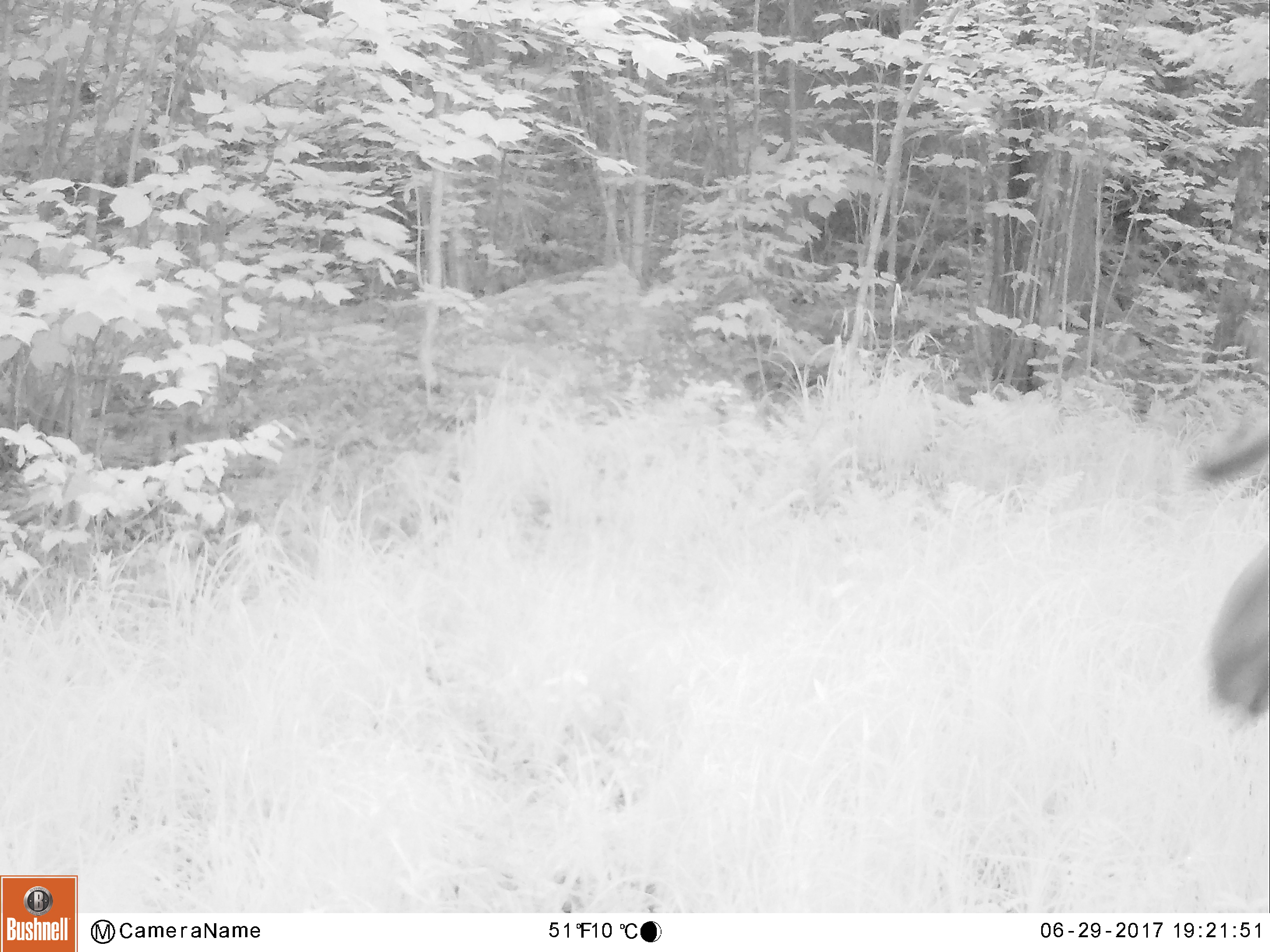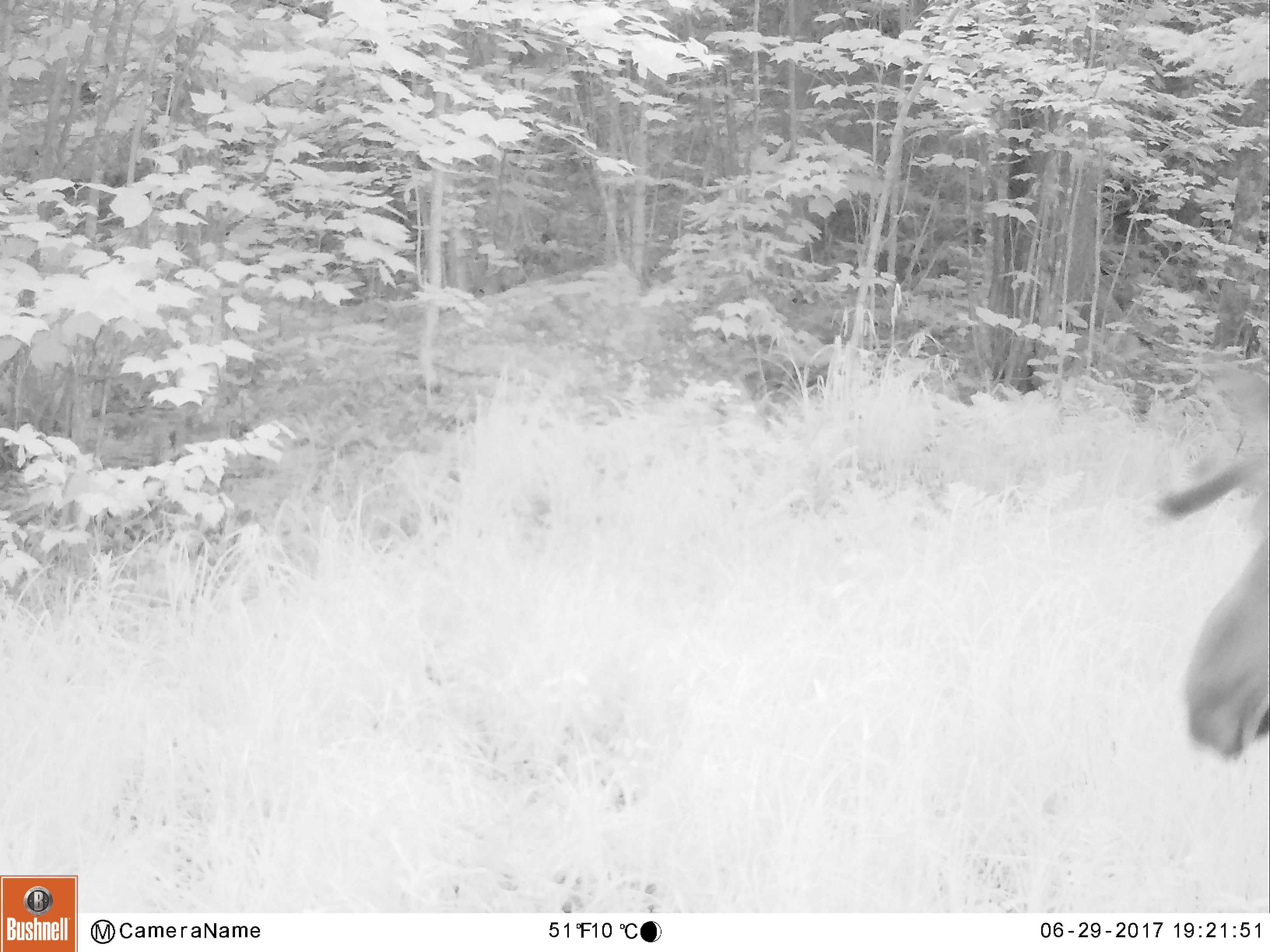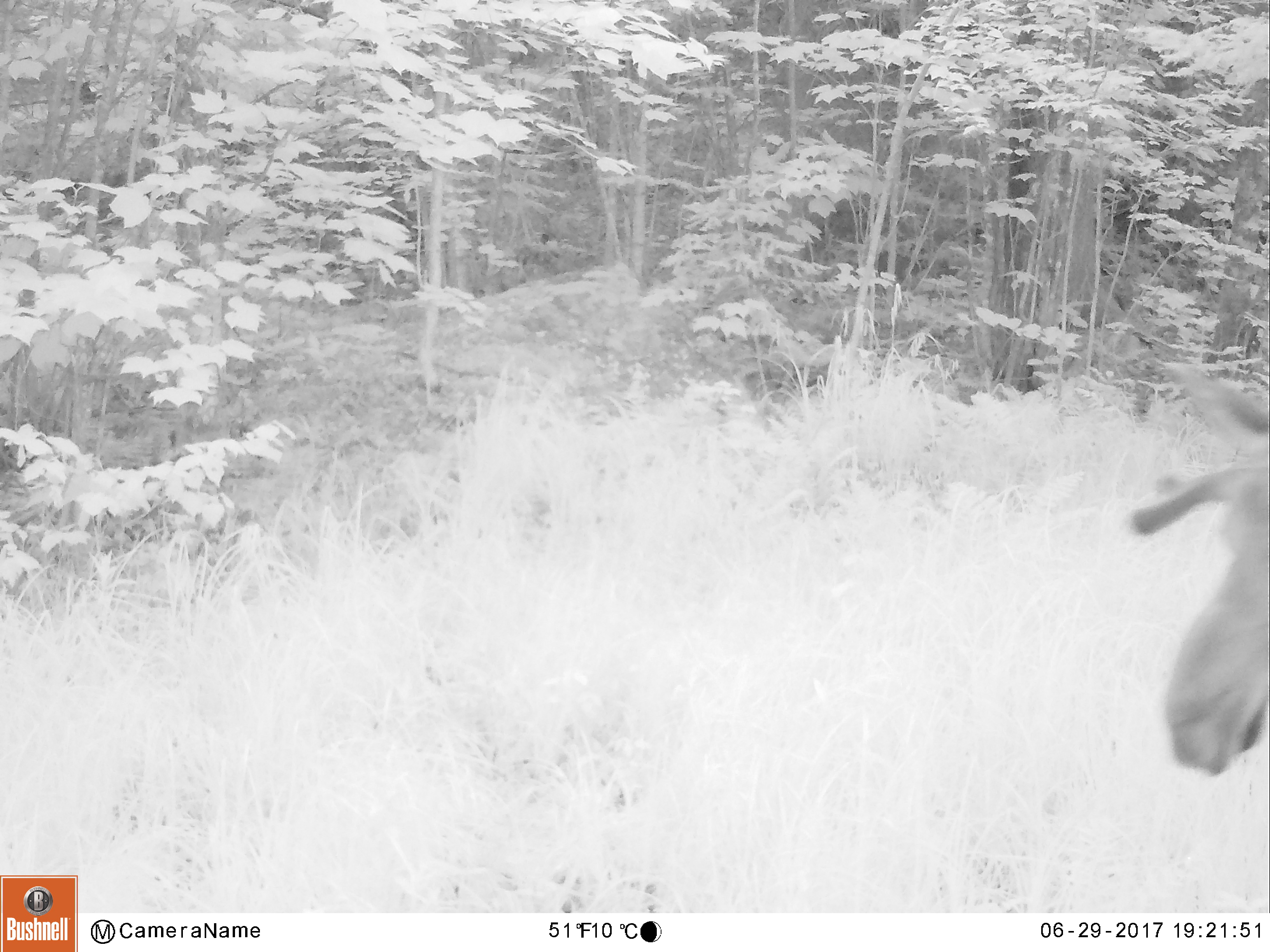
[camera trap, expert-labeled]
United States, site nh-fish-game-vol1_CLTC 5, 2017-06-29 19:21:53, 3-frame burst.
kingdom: Animalia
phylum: Chordata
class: Mammalia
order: Artiodactyla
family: Cervidae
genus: Alces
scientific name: Alces alces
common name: moose